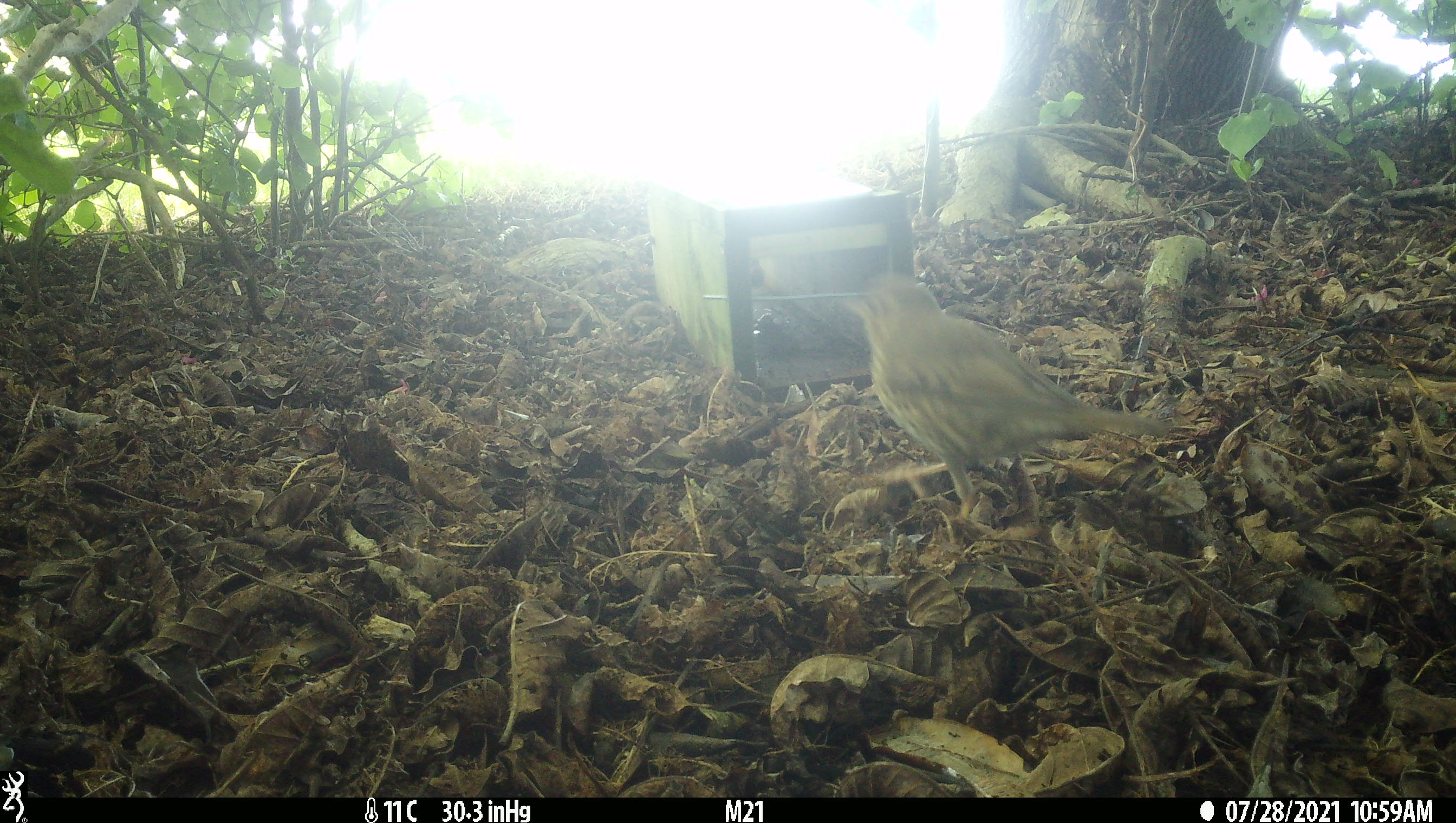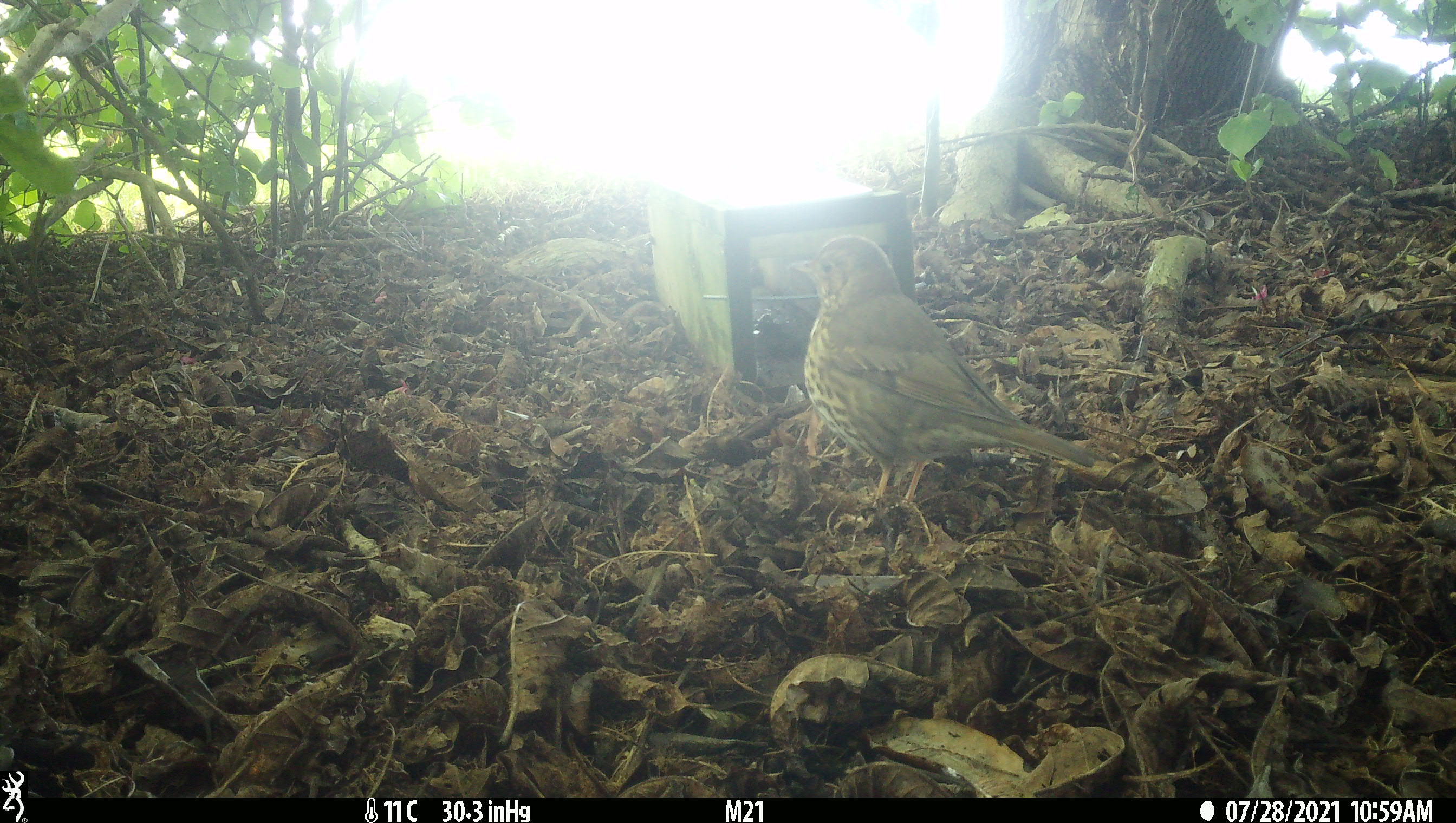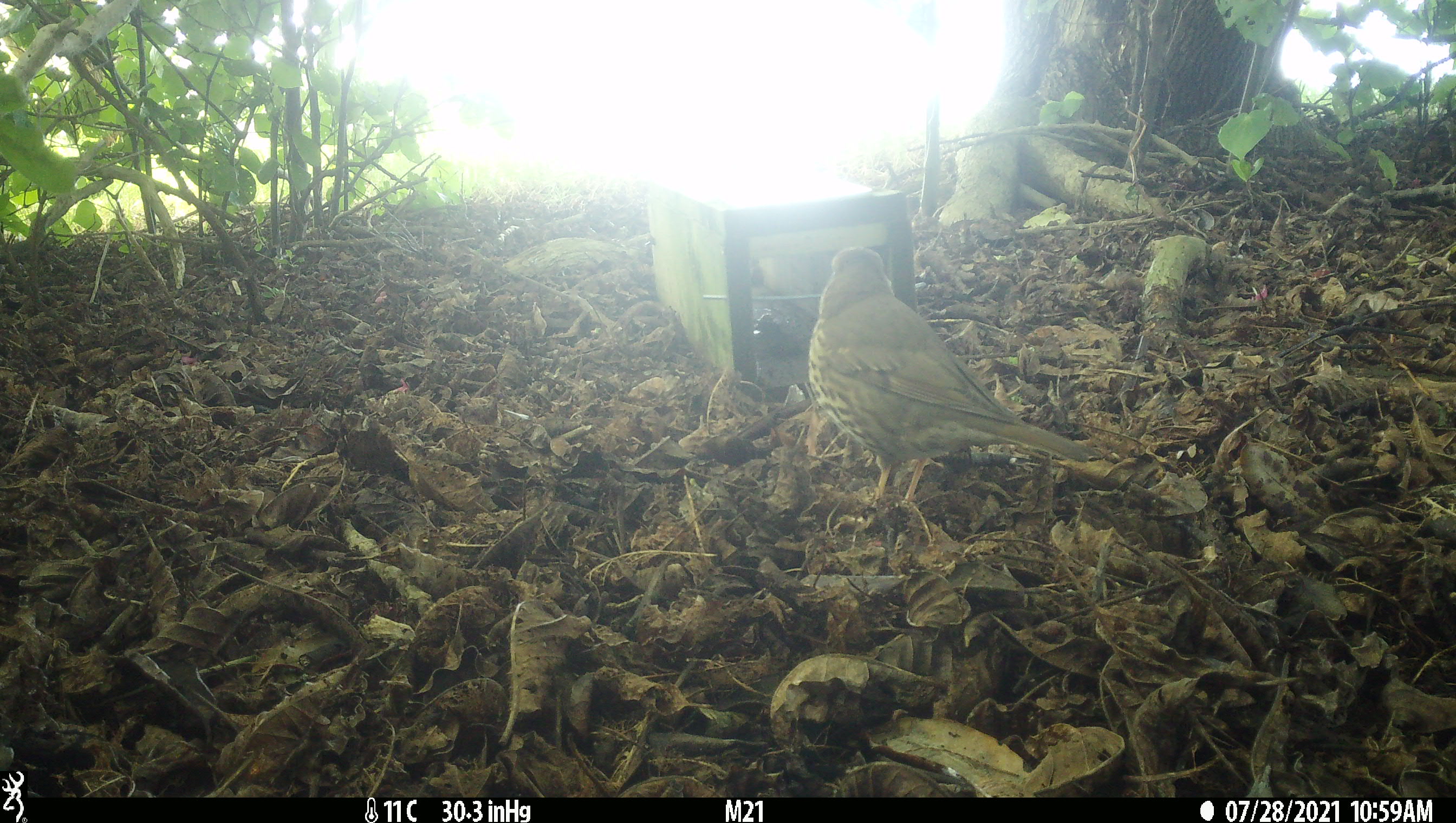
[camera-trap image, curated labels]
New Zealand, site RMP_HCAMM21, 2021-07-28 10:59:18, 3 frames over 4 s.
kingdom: Animalia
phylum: Chordata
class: Aves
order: Passeriformes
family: Turdidae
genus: Turdus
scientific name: Turdus philomelos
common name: song thrush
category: thrush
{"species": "thrush (song thrush) (Turdus philomelos)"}